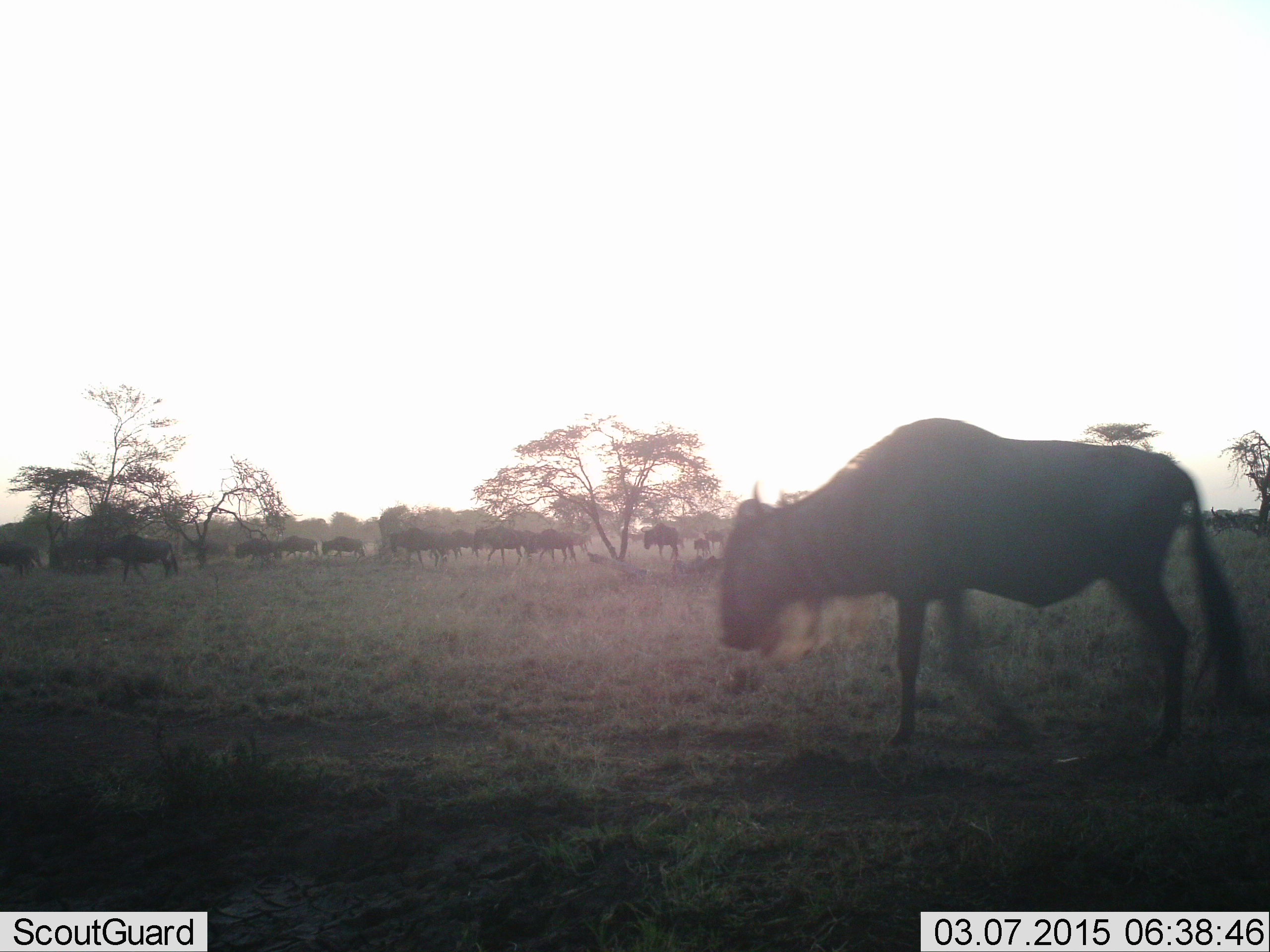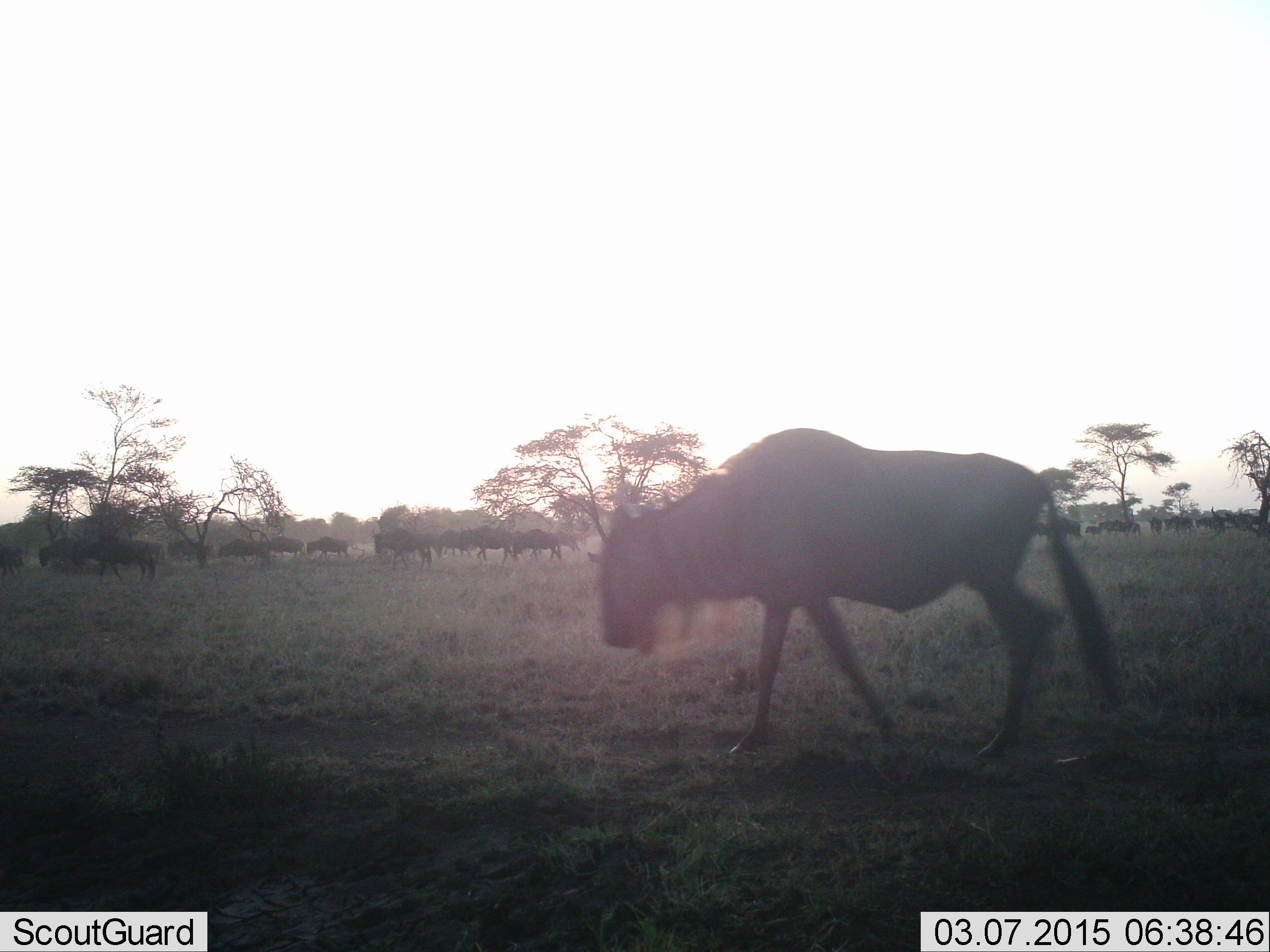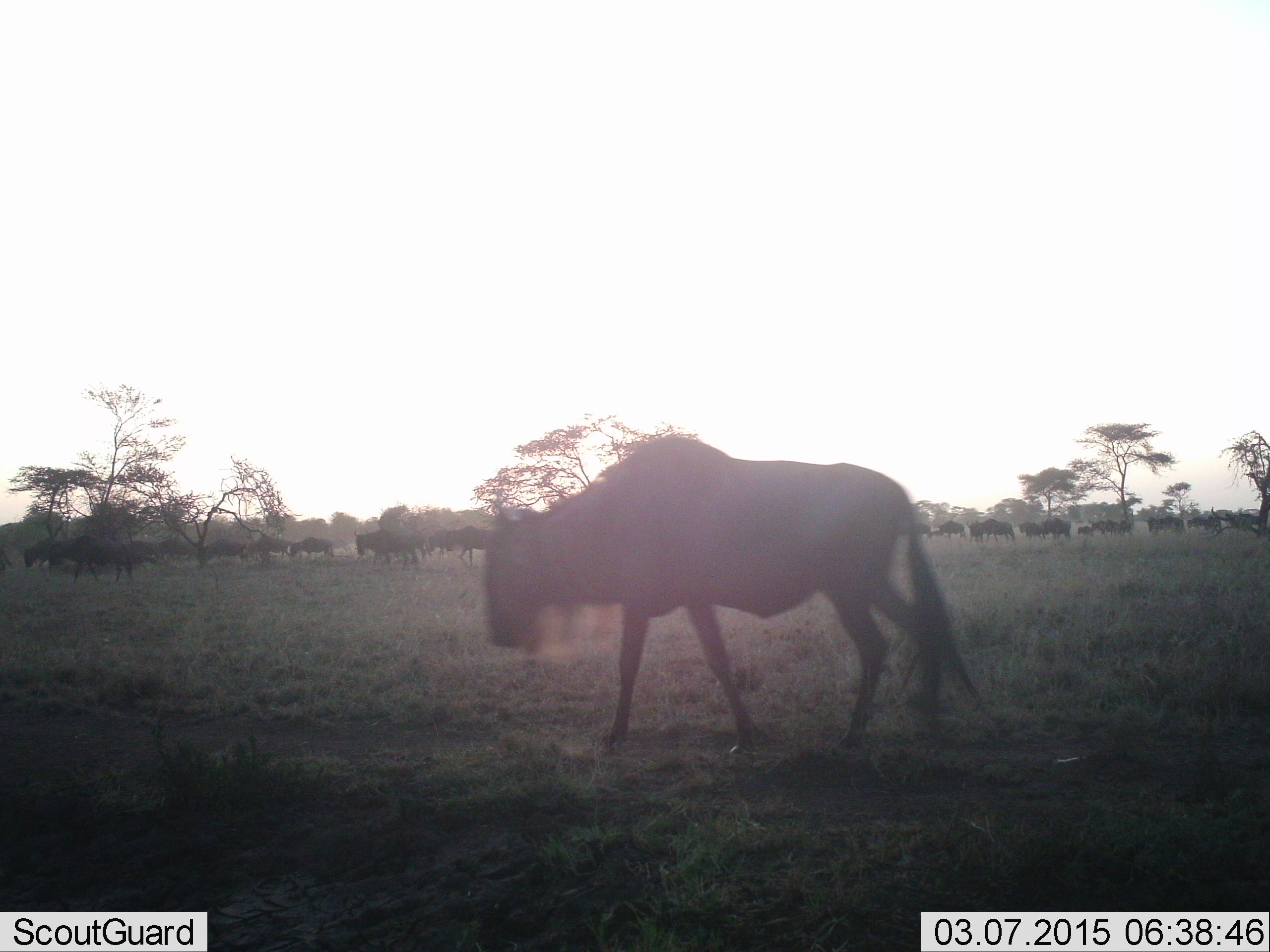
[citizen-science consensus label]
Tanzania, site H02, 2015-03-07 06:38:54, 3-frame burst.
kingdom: Animalia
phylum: Chordata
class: Mammalia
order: Artiodactyla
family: Bovidae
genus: Connochaetes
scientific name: Connochaetes taurinus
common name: blue wildebeest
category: wildebeest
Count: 11-50.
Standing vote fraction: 30%.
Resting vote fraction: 10%.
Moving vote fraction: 80%.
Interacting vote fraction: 0%.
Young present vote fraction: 0%.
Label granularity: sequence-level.